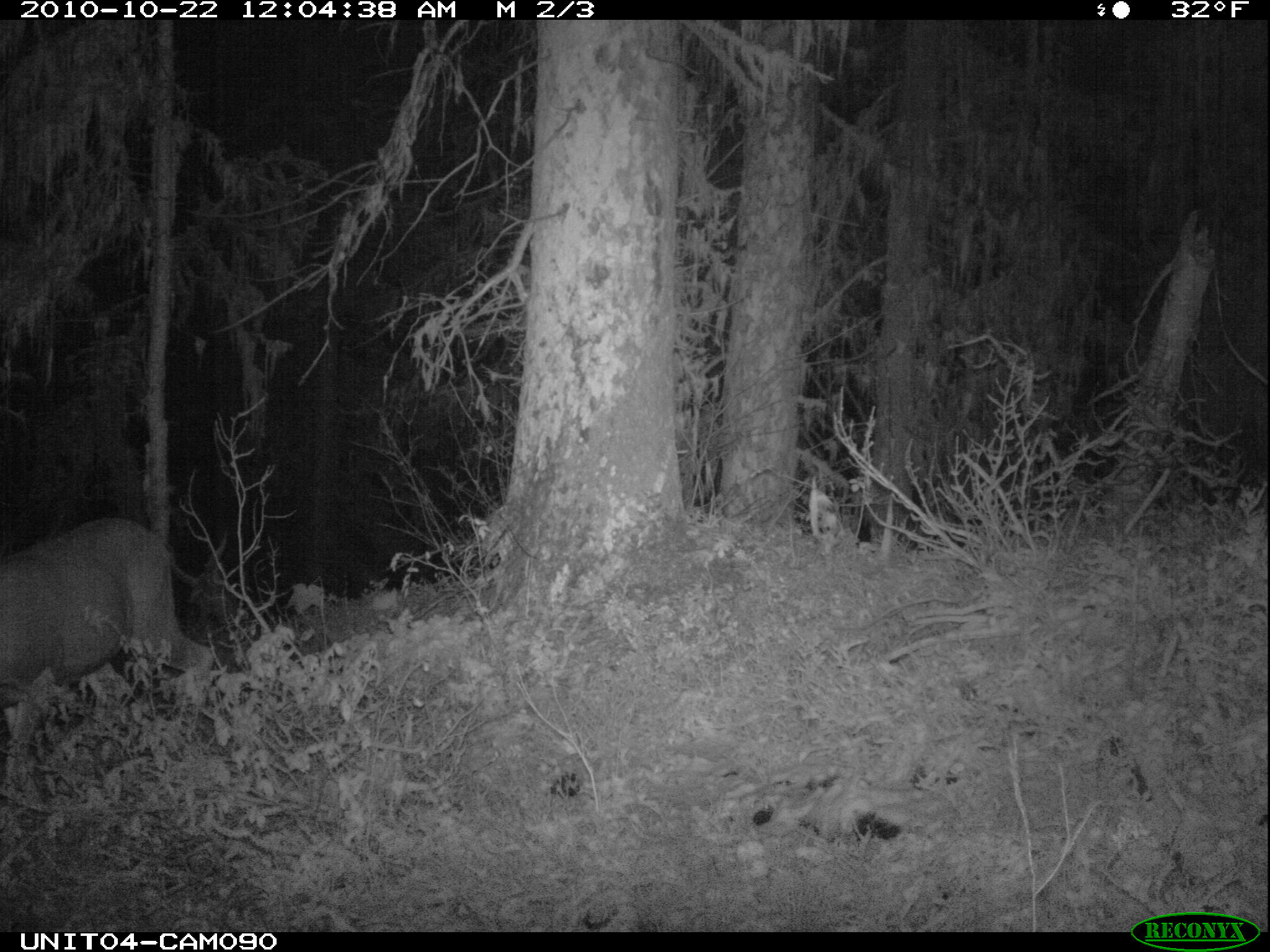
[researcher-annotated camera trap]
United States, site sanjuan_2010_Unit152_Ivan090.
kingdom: Animalia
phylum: Chordata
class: Mammalia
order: Artiodactyla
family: Cervidae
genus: Odocoileus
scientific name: Odocoileus hemionus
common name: mule deer